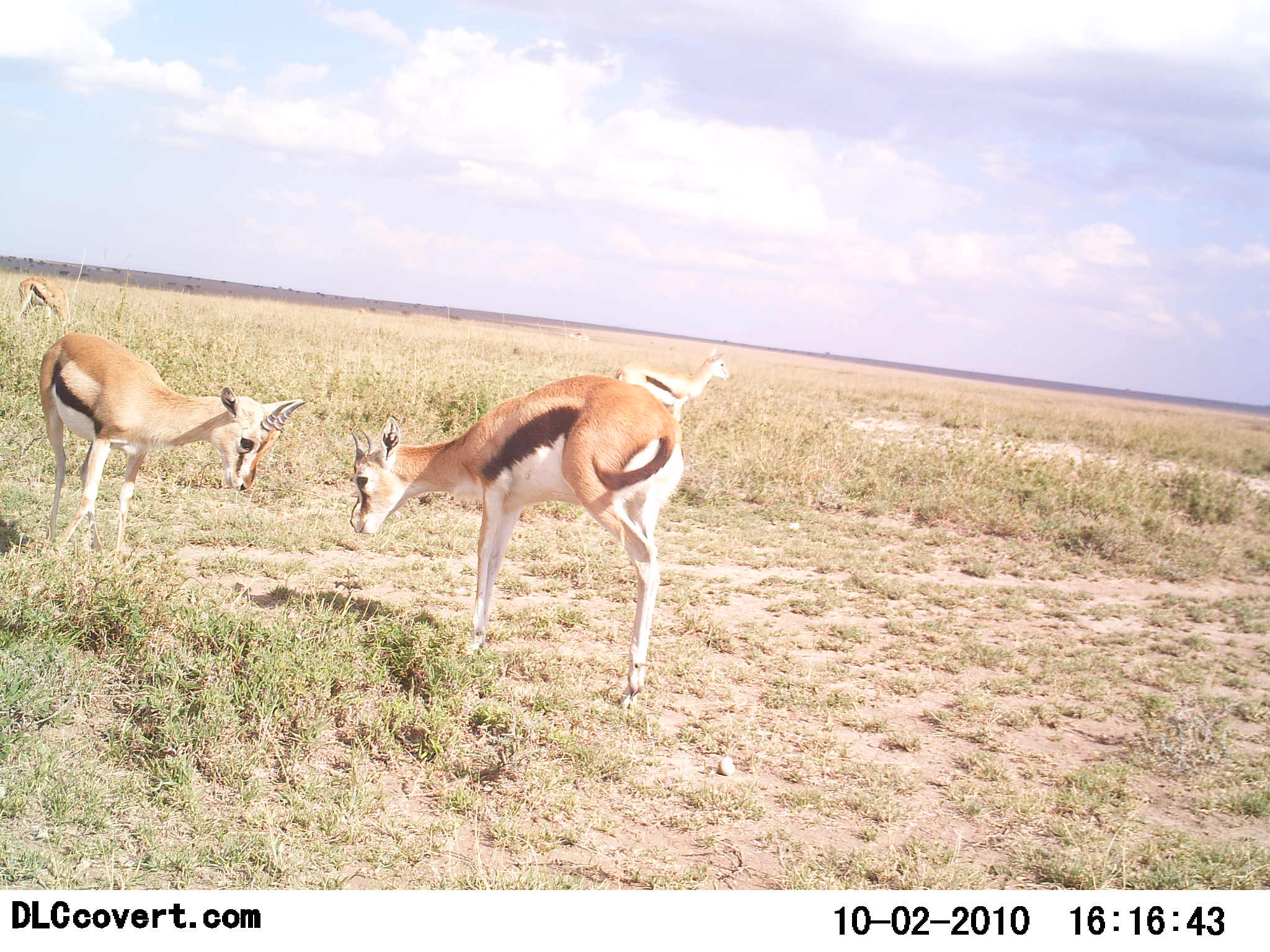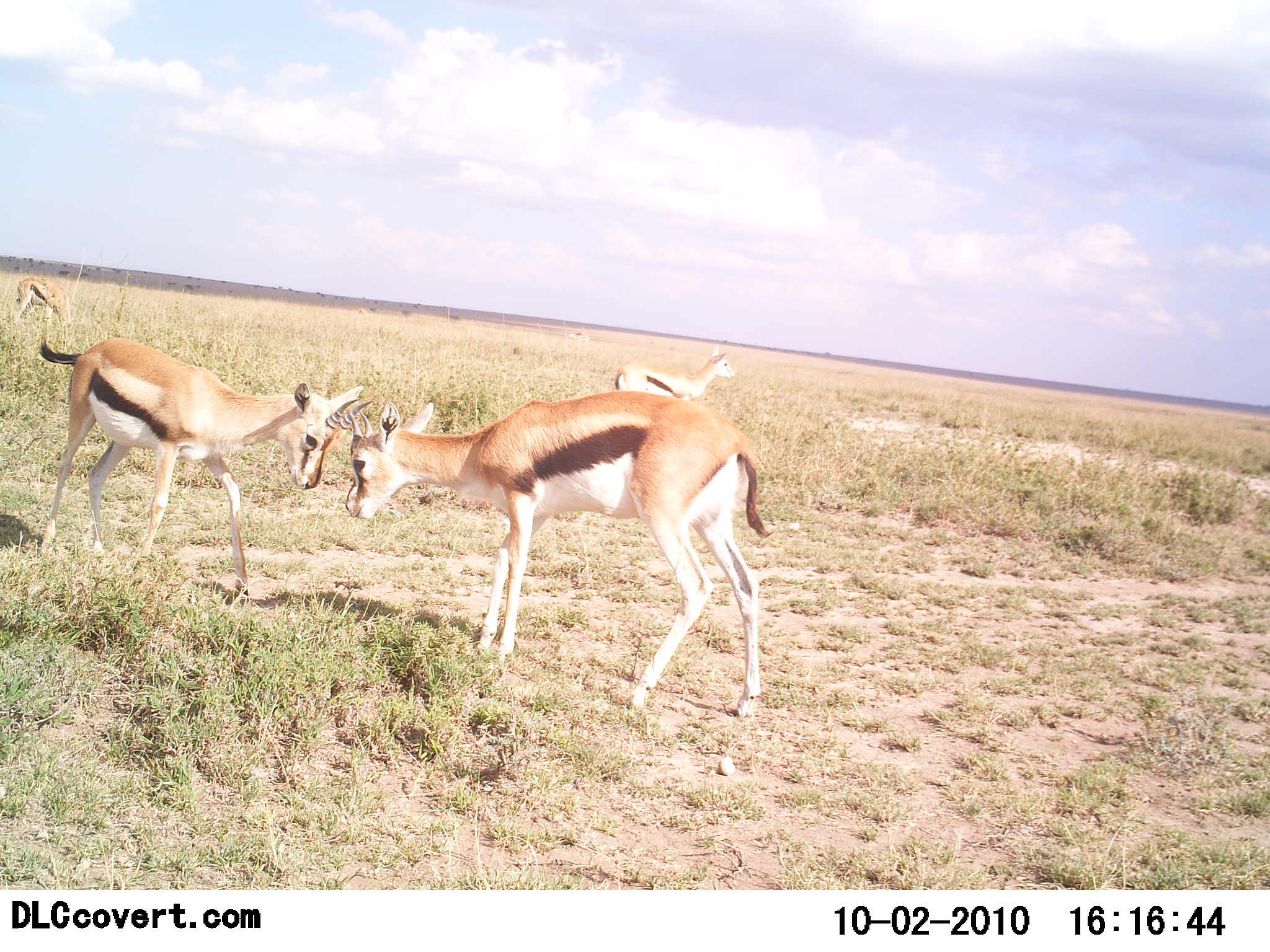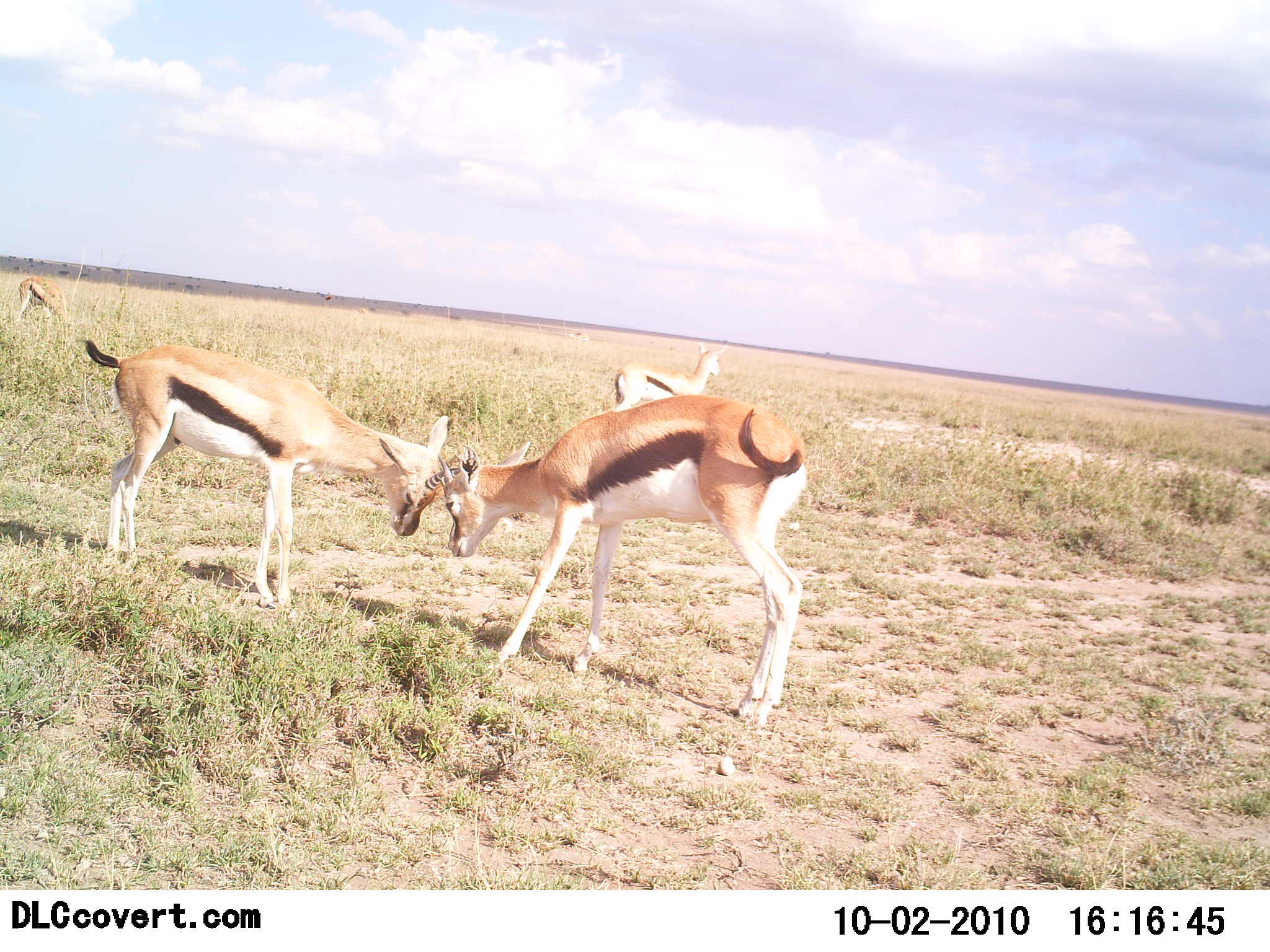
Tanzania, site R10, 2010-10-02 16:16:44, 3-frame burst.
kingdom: Animalia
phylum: Chordata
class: Mammalia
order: Artiodactyla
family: Bovidae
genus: Eudorcas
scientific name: Eudorcas thomsonii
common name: thomson's gazelle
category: gazellethomsons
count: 4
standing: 69%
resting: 0%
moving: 6%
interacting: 94%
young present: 6%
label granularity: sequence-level